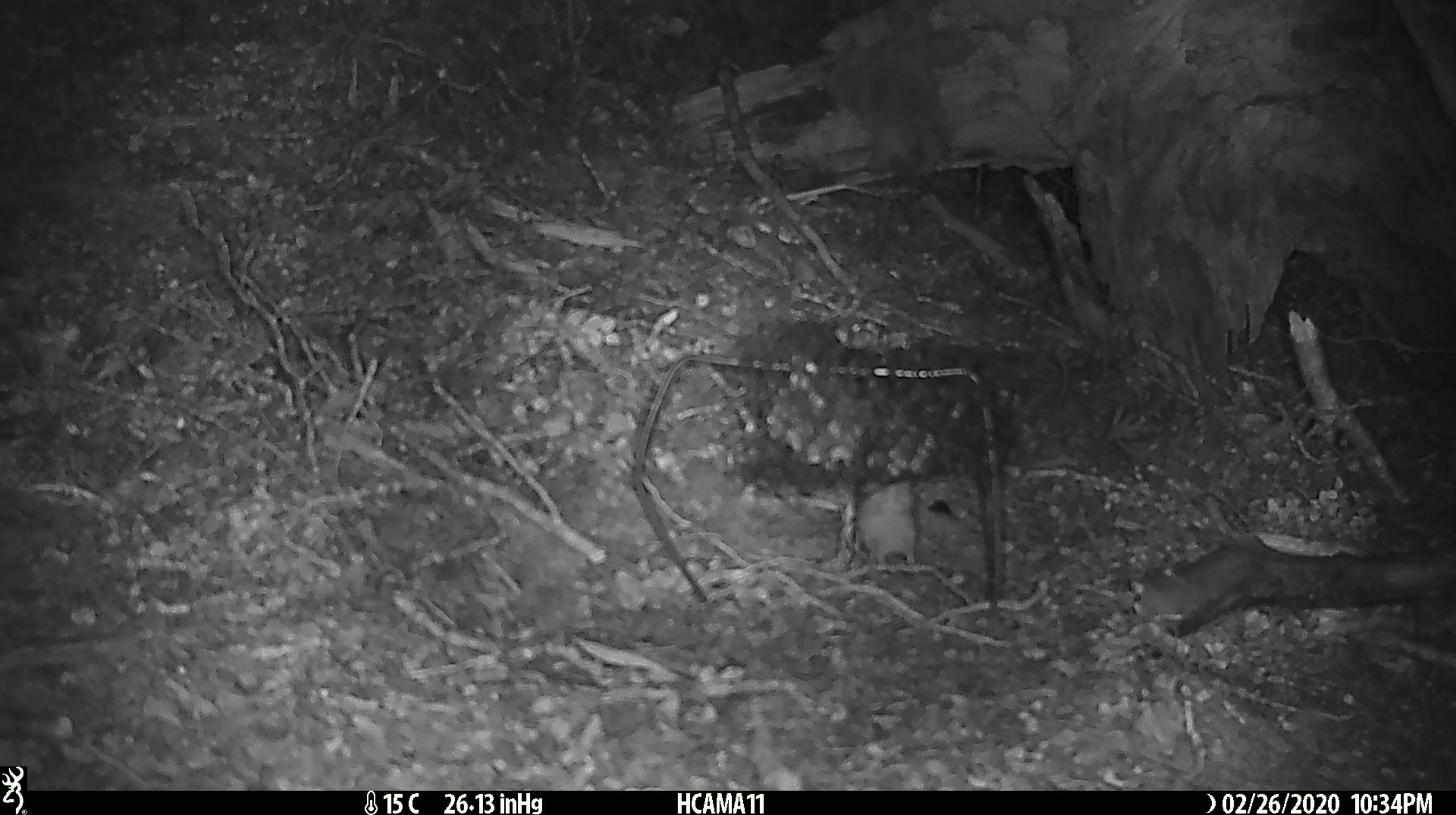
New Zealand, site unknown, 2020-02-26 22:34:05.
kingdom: Animalia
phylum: Chordata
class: Mammalia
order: Rodentia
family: Muridae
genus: Mus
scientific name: Mus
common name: mouse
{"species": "mouse (Mus)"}